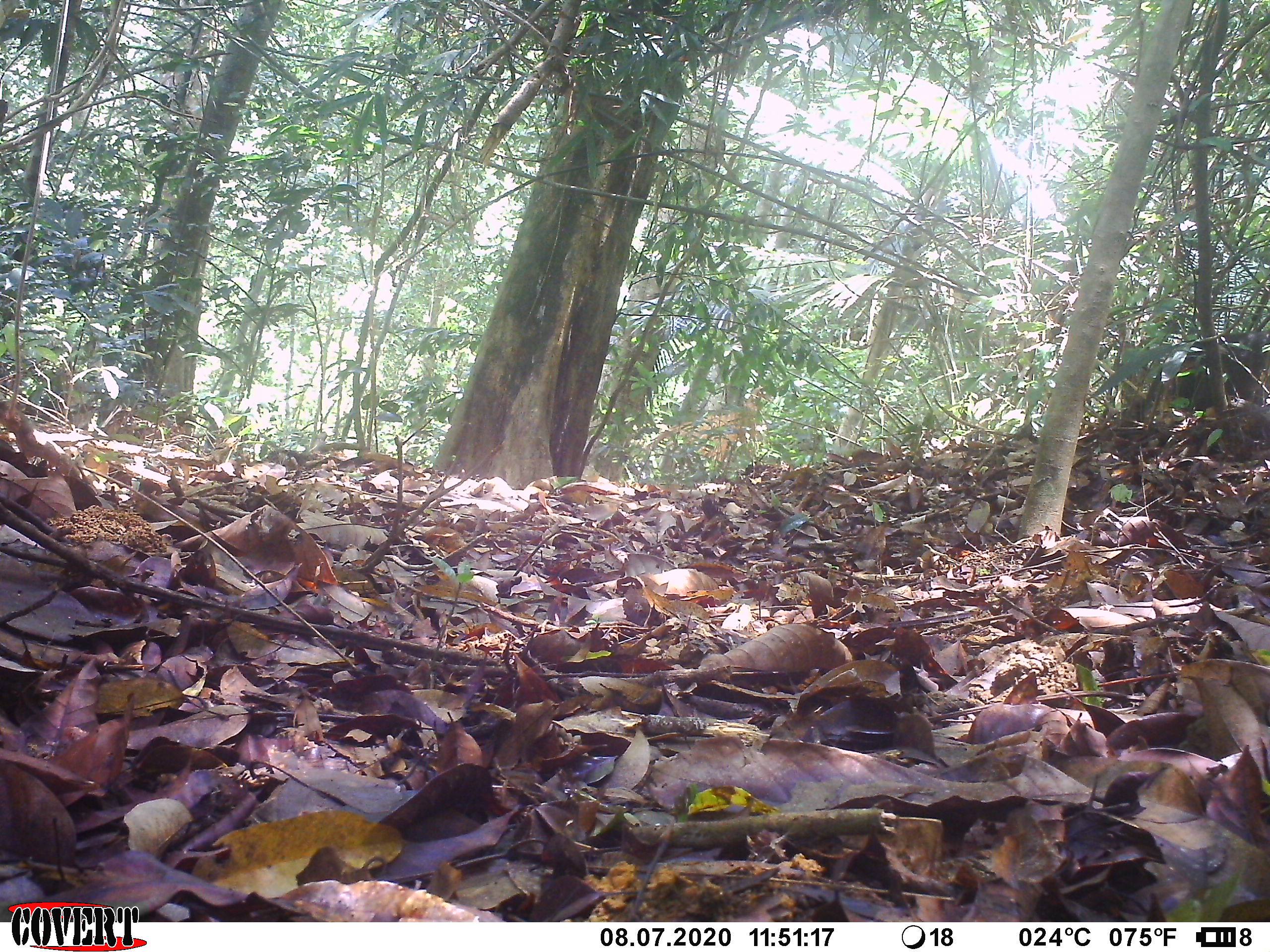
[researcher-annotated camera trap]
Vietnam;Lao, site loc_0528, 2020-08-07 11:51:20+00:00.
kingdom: Animalia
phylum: Chordata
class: Mammalia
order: Primates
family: Cercopithecidae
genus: Macaca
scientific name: Macaca arctoides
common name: stump-tailed macaque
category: stump tailed macaque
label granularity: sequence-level